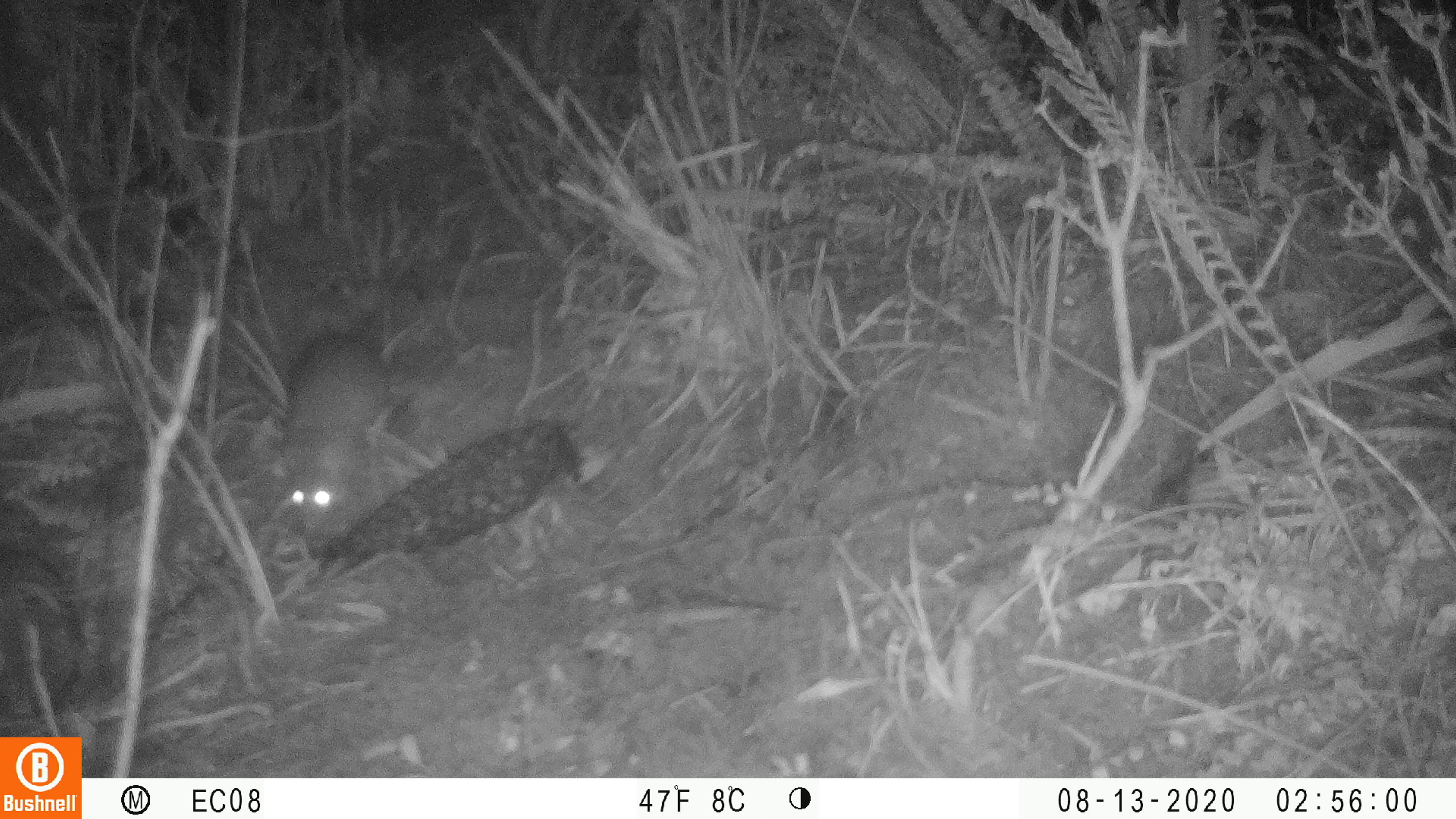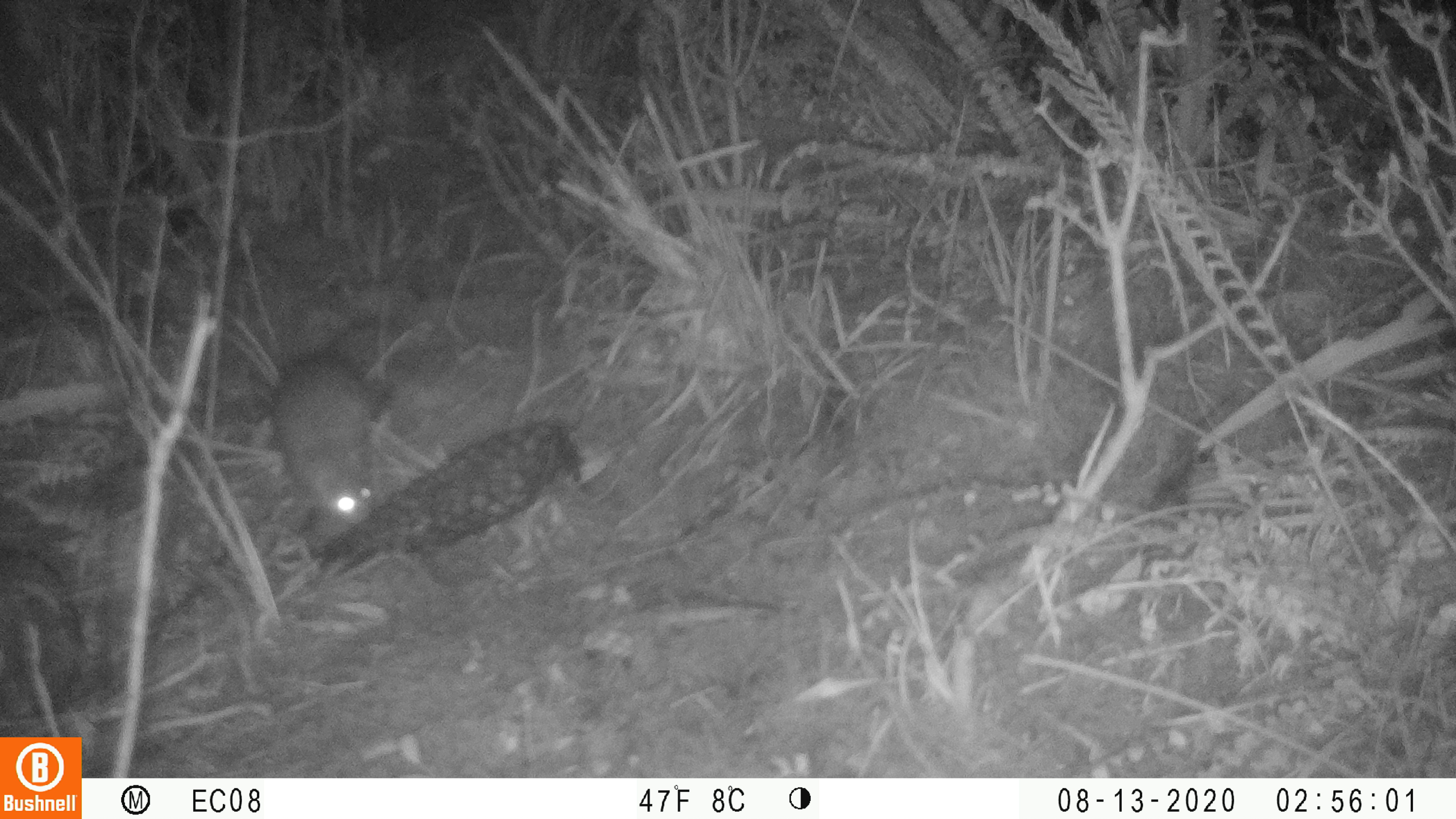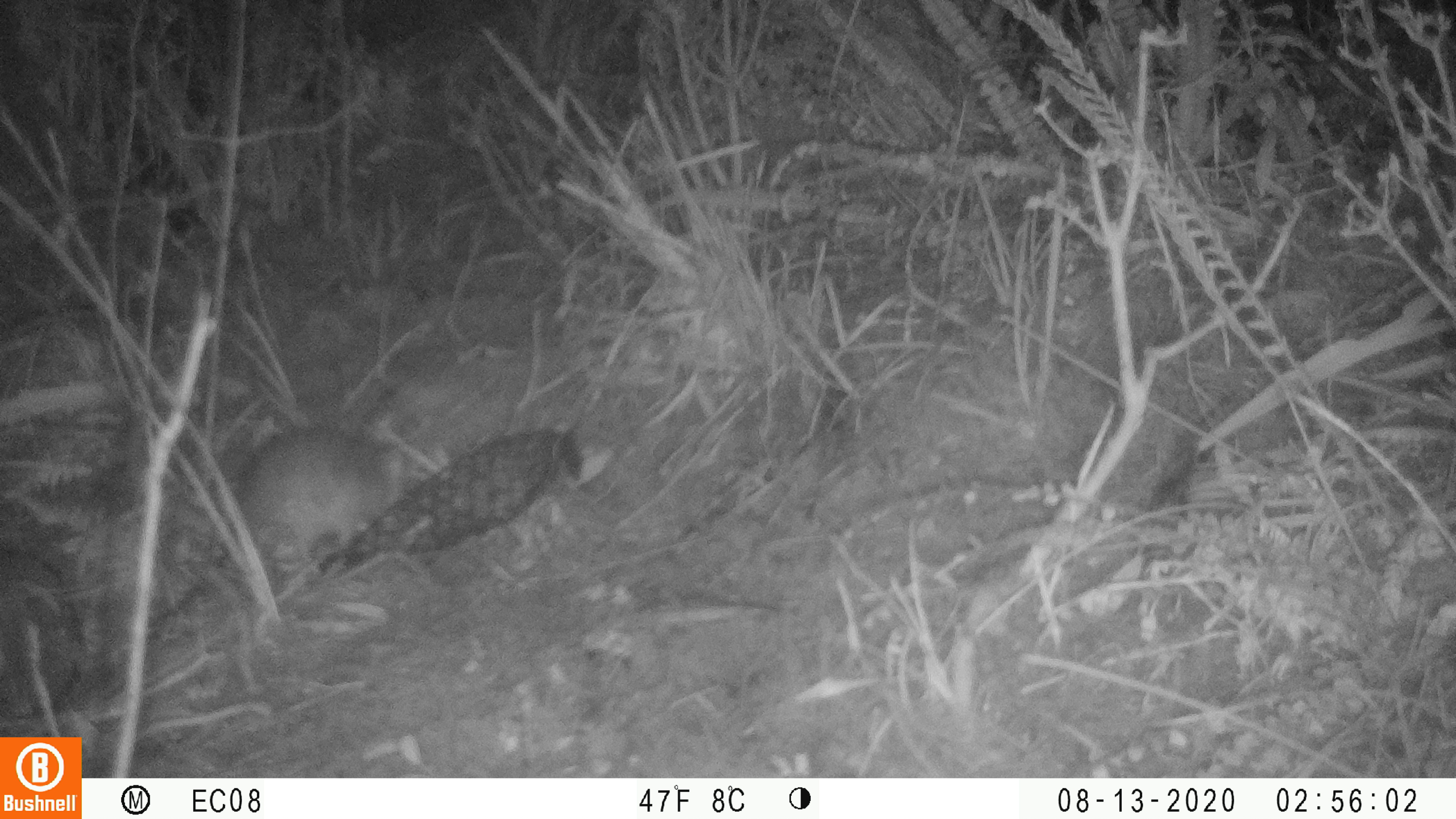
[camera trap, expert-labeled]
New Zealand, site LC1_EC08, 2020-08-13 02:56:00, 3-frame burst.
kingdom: Animalia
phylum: Chordata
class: Mammalia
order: Rodentia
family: Muridae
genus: Rattus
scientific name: Rattus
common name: rat